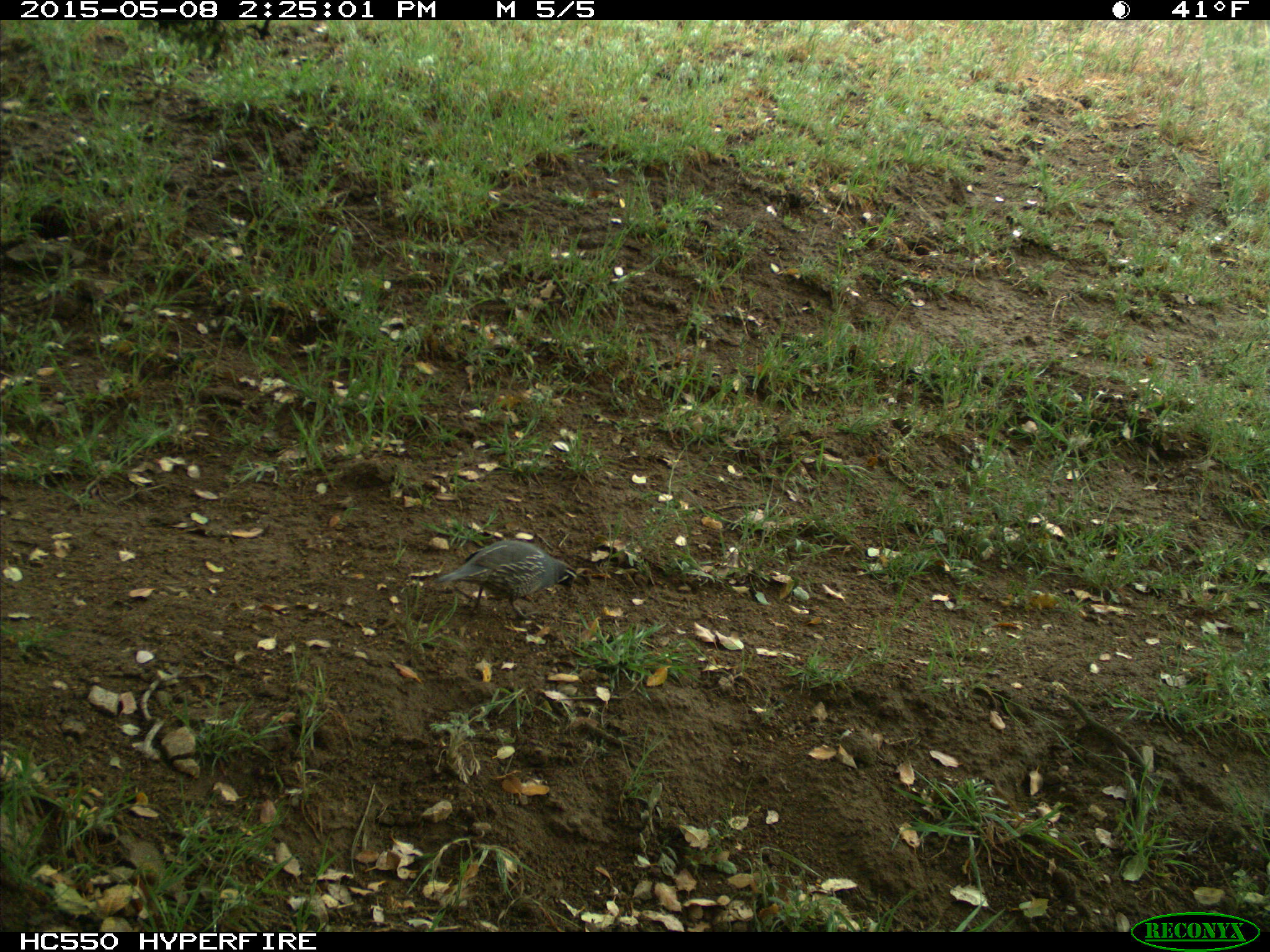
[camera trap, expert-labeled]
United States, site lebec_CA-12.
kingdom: Animalia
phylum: Chordata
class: Aves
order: Galliformes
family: Odontophoridae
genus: Callipepla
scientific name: Callipepla californica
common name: california quail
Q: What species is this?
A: Callipepla californica (california quail).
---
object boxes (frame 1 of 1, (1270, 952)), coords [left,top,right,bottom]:
animal: [433,541,578,622]